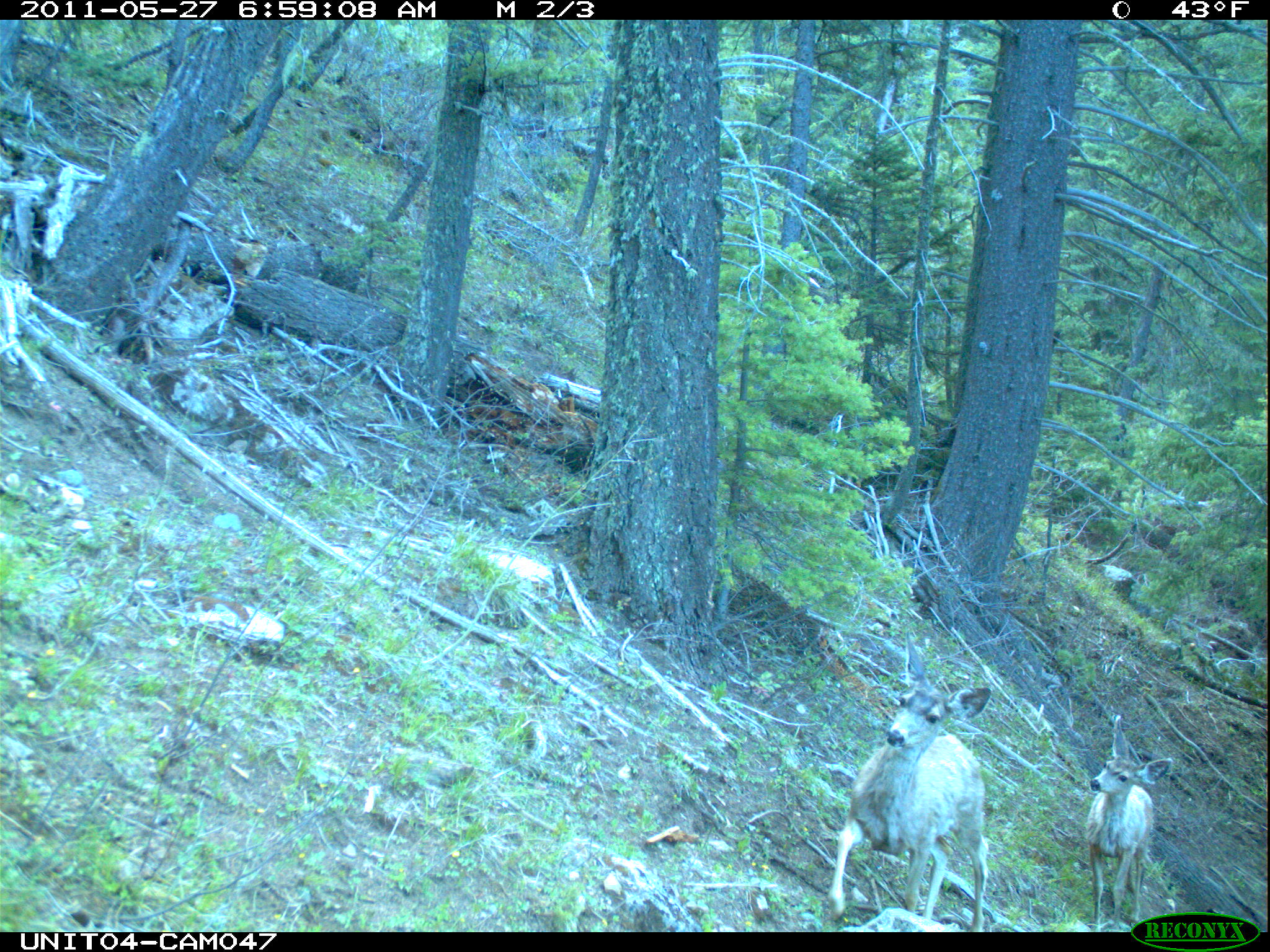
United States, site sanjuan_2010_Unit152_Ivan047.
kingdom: Animalia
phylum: Chordata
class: Mammalia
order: Artiodactyla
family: Cervidae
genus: Odocoileus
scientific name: Odocoileus hemionus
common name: mule deer